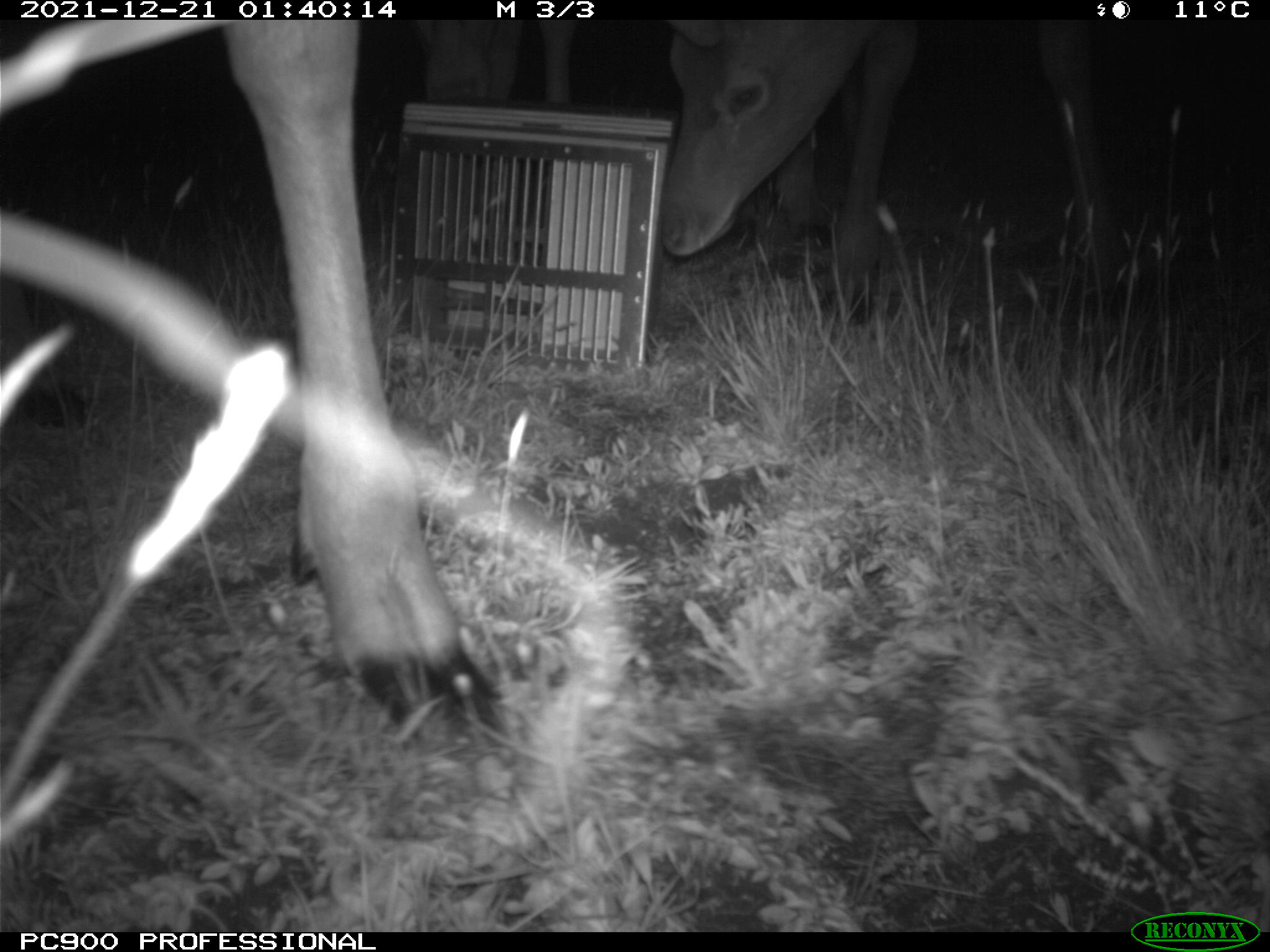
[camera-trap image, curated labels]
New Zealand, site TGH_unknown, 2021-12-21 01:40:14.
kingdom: Animalia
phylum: Chordata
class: Mammalia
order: Artiodactyla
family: Cervidae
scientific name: Cervidae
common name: deer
Deer (Cervidae).